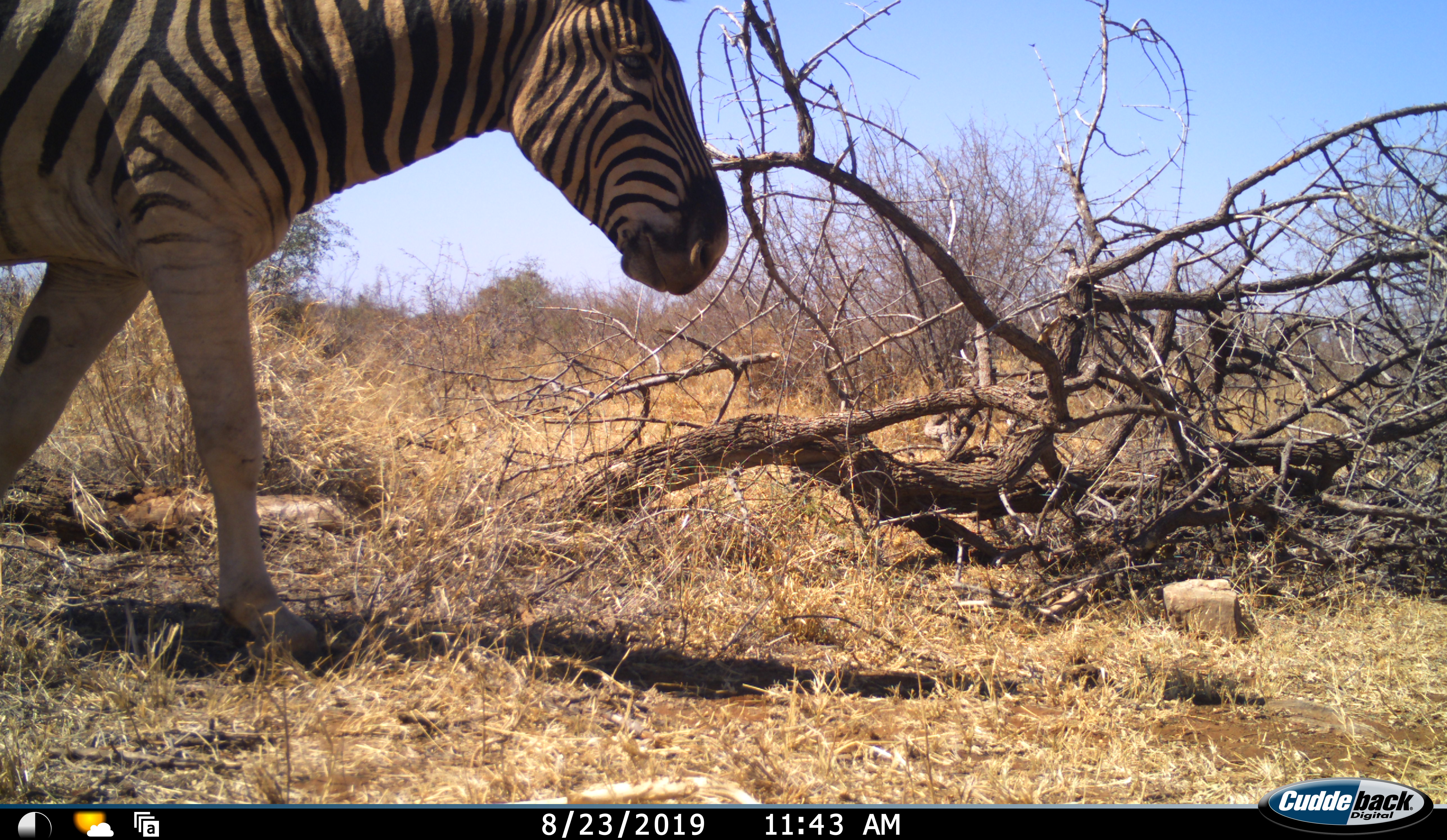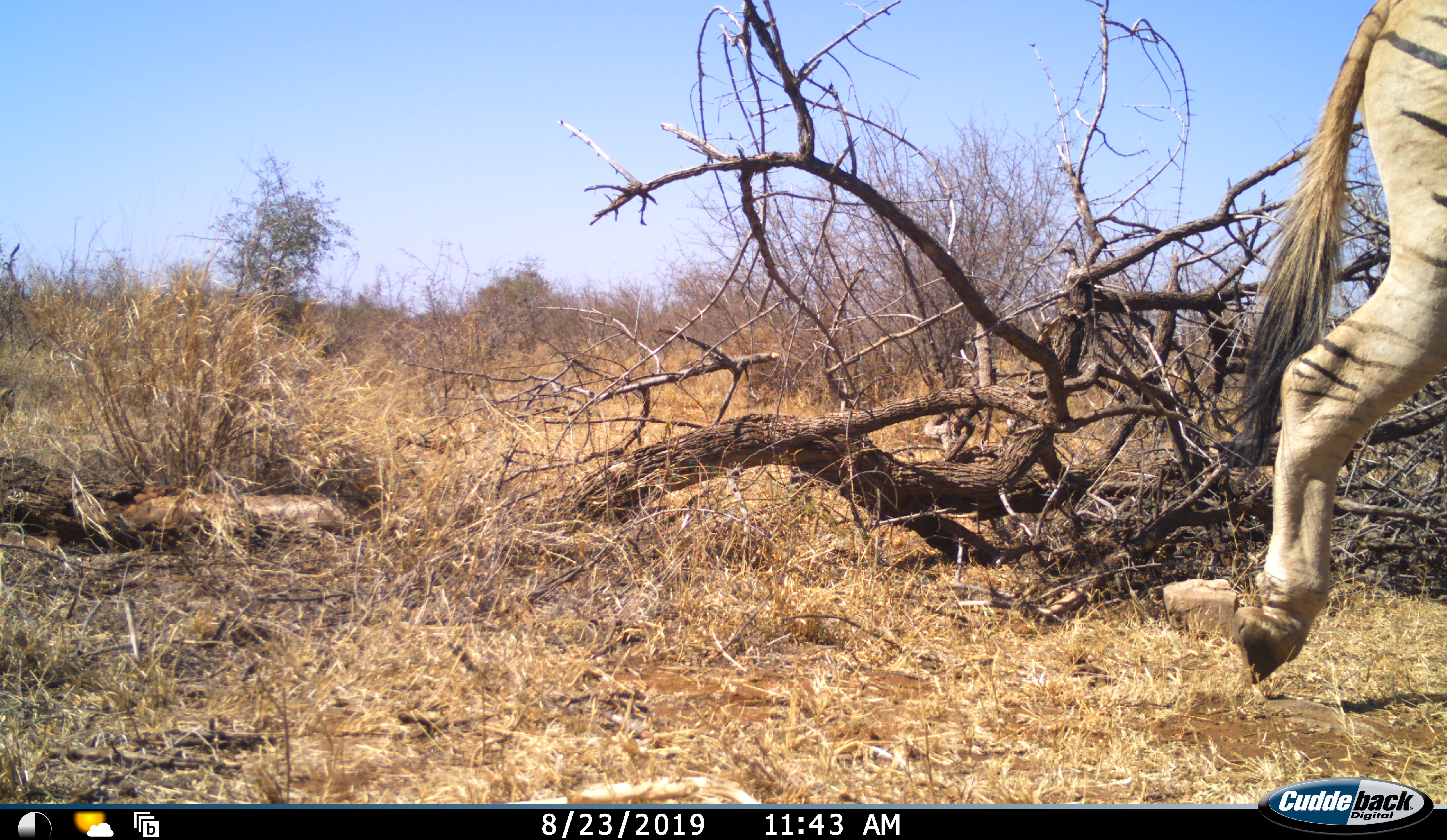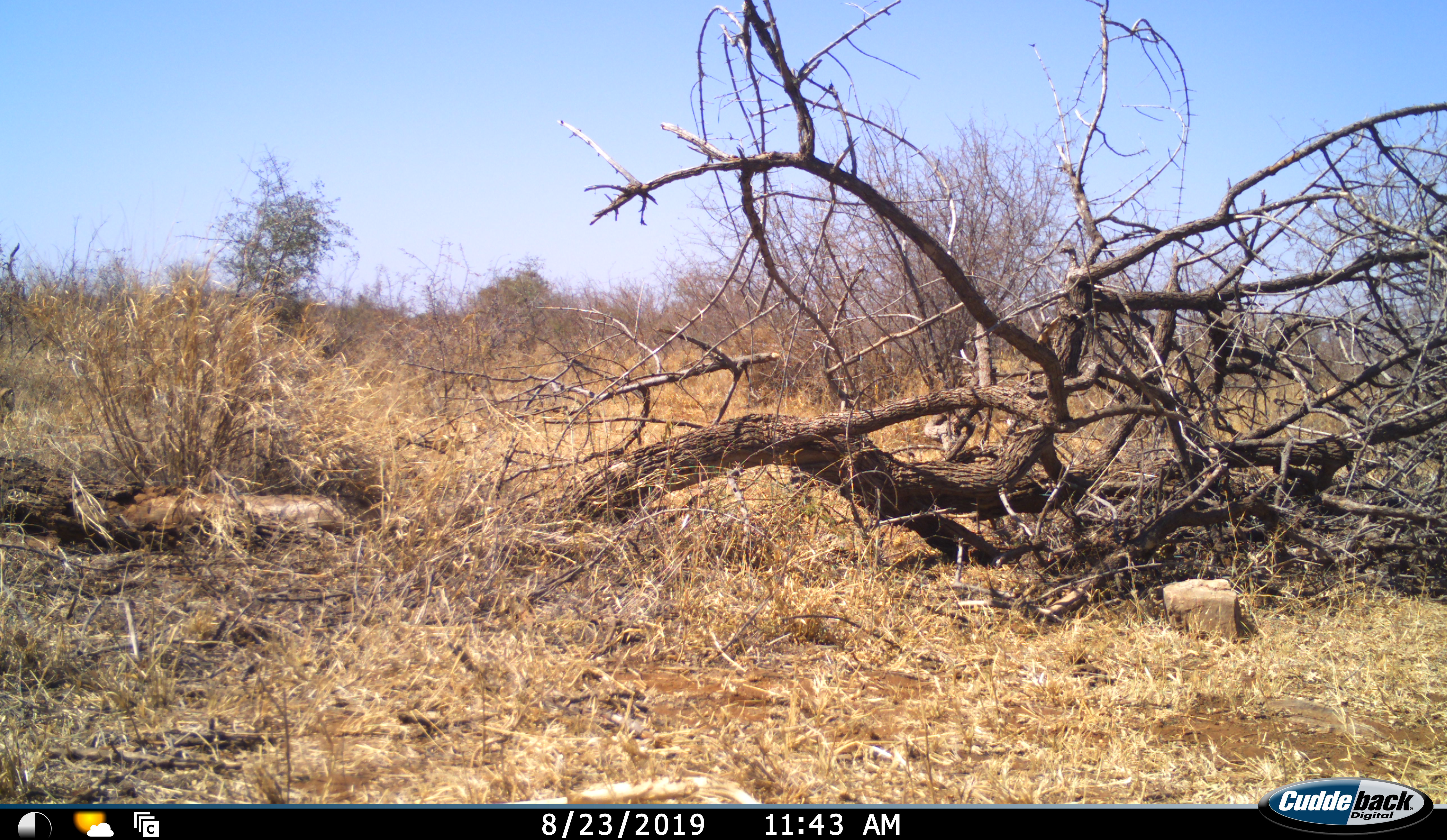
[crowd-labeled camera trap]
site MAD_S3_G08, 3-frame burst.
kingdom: Animalia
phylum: Chordata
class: Mammalia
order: Perissodactyla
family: Equidae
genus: Equus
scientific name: Equus quagga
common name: plains zebra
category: zebraplains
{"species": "zebraplains (plains zebra) (Equus quagga)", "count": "1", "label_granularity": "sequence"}